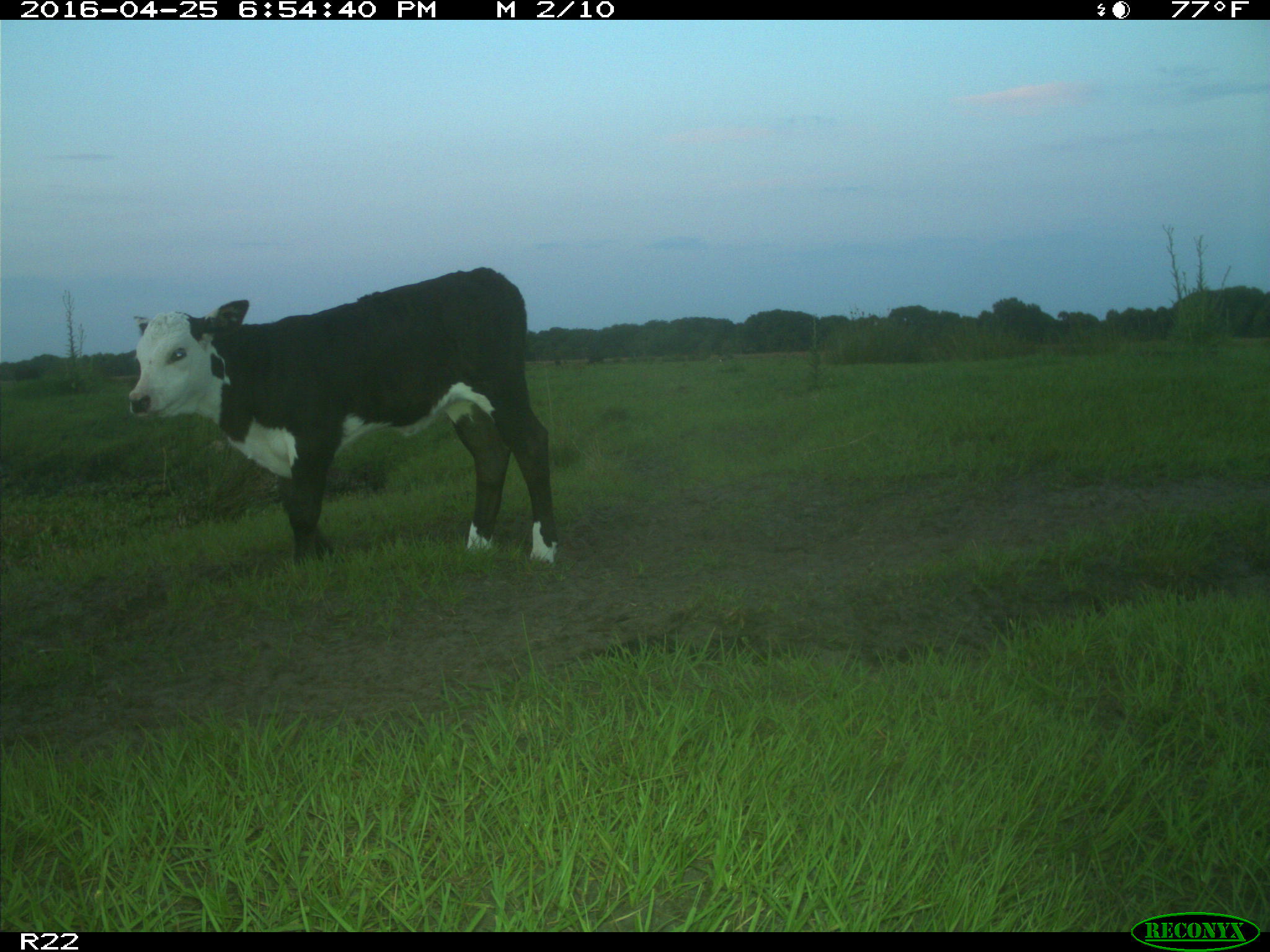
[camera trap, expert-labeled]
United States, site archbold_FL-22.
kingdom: Animalia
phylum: Chordata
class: Mammalia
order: Artiodactyla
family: Bovidae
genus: Bos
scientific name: Bos taurus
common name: domestic cow